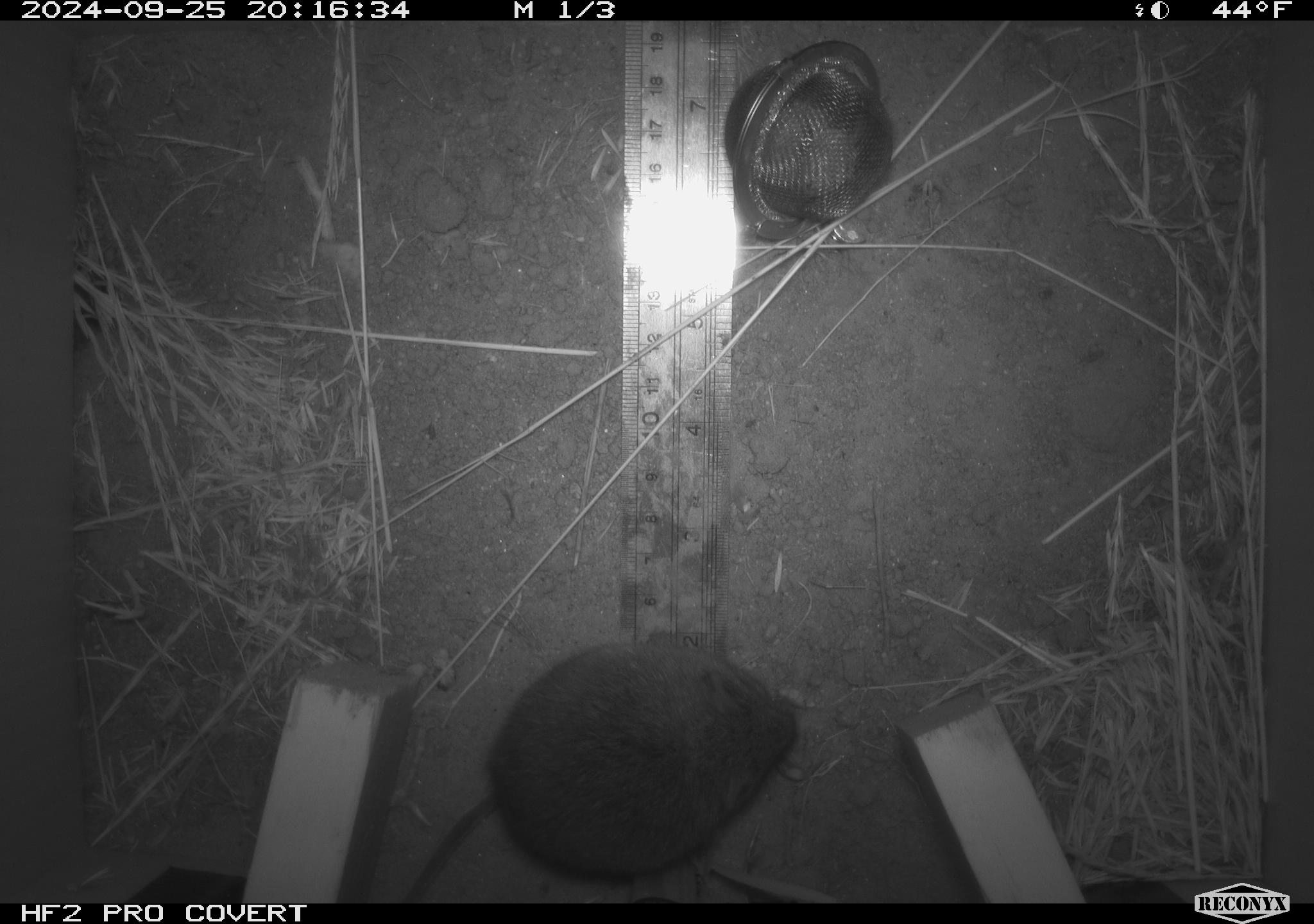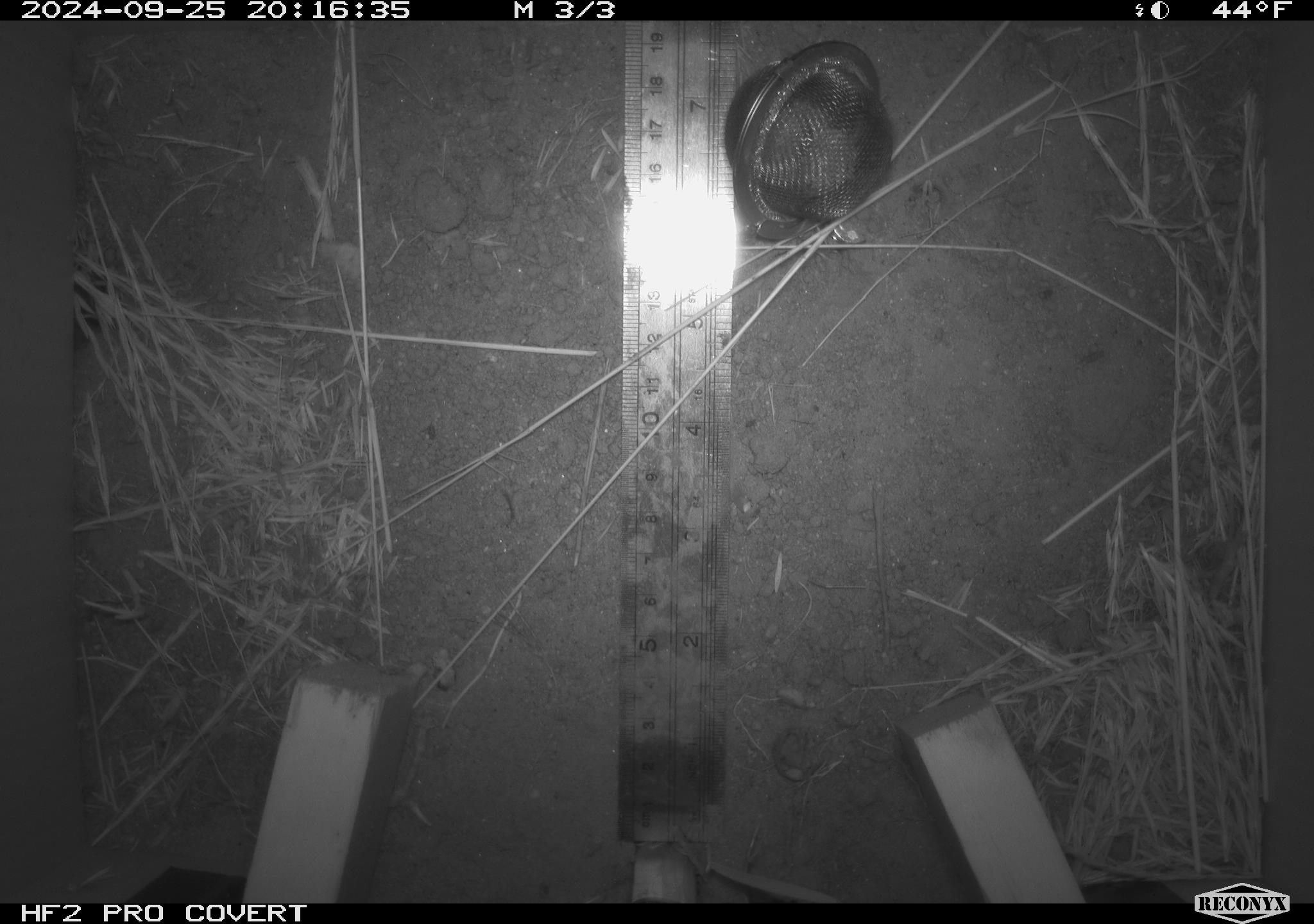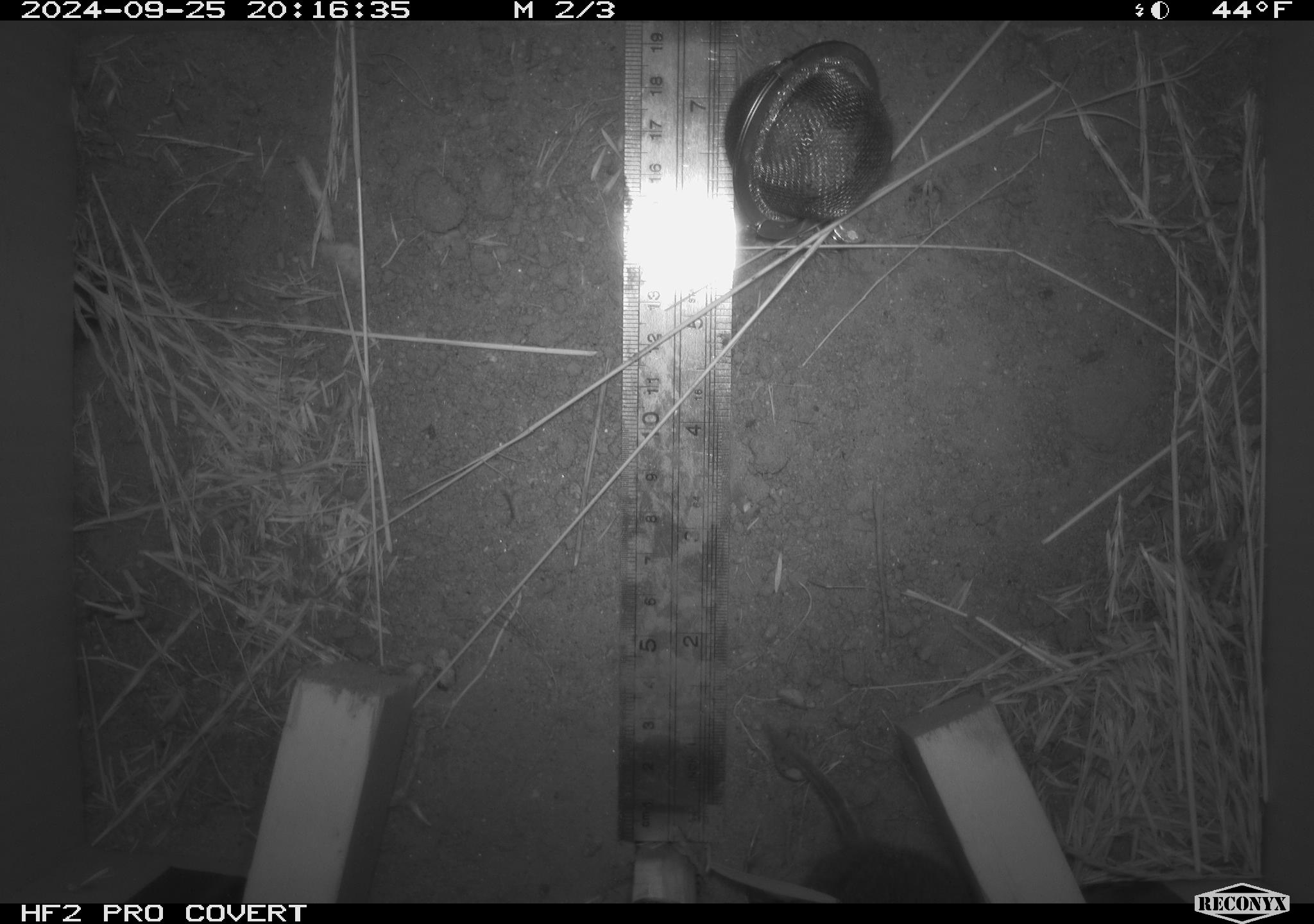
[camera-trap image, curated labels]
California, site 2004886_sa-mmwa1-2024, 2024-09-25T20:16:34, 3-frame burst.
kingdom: Animalia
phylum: Chordata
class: Mammalia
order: Rodentia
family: Cricetidae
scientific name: Arvicolinae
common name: voles, lemmings, and muskrats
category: arvicolinae subfamily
Arvicolinae subfamily (voles, lemmings, and muskrats) (Arvicolinae).